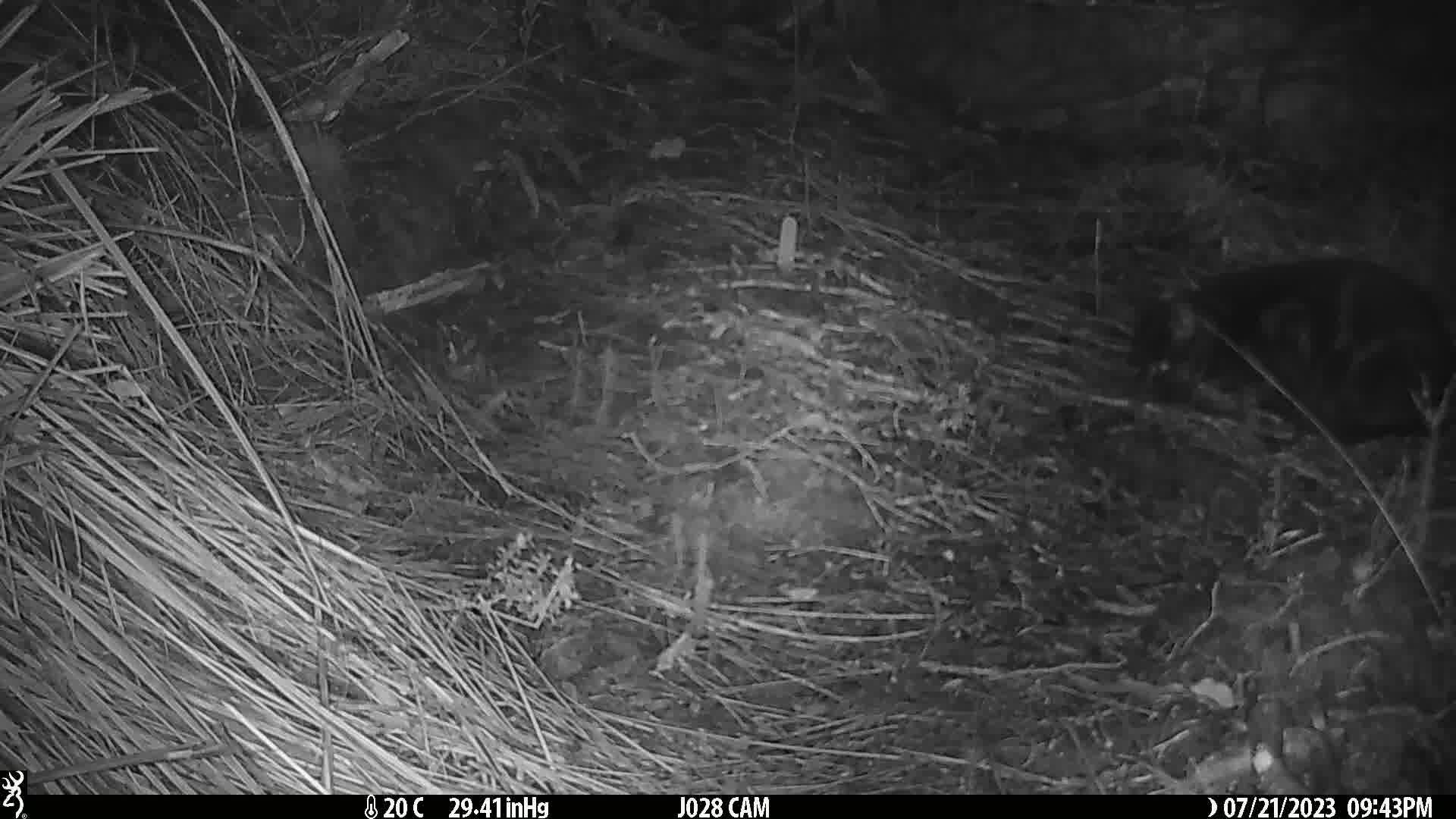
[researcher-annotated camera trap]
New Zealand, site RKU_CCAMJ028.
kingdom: Animalia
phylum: Chordata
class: Mammalia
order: Carnivora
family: Felidae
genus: Felis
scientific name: Felis catus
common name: domestic cat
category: cat